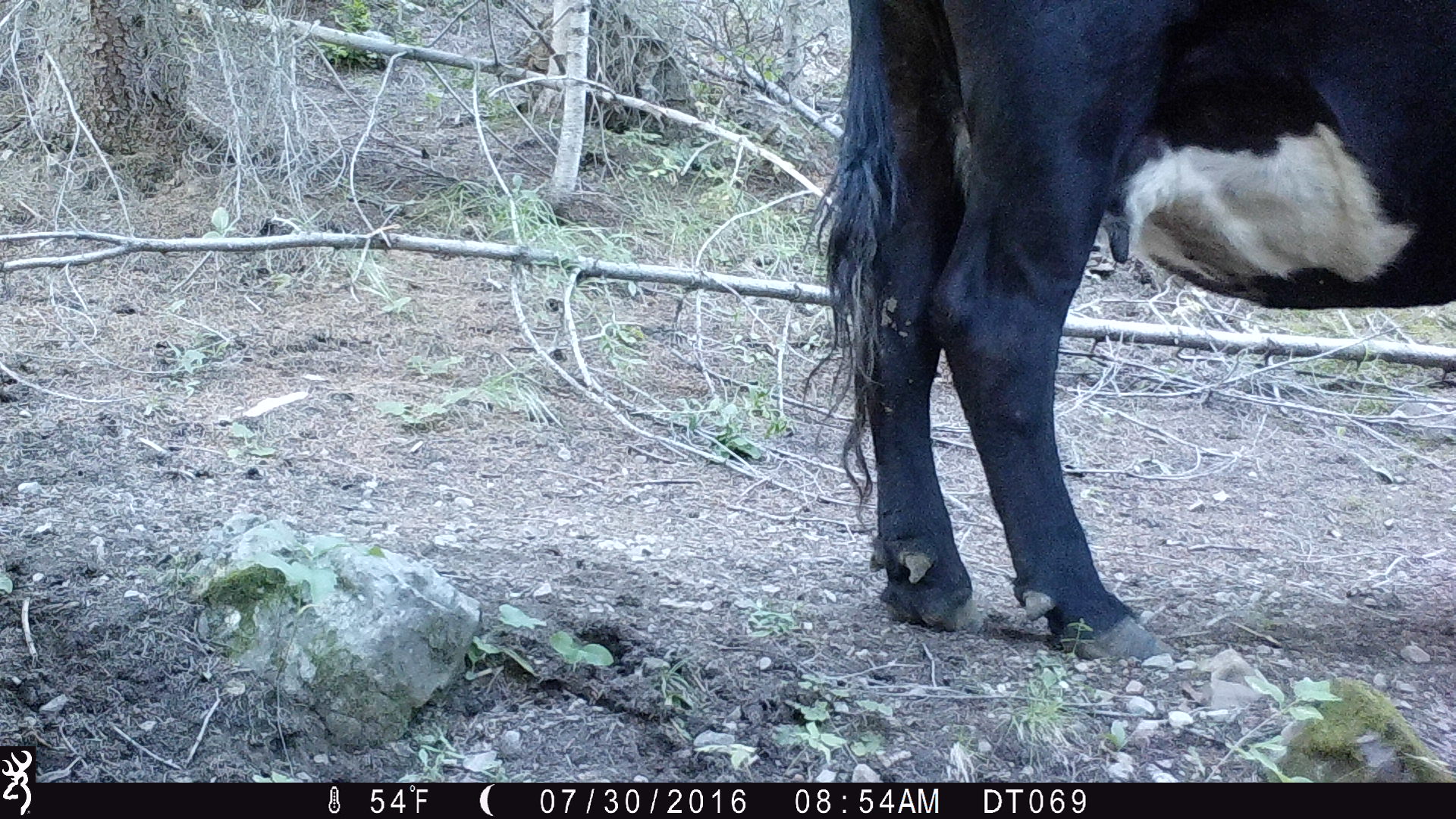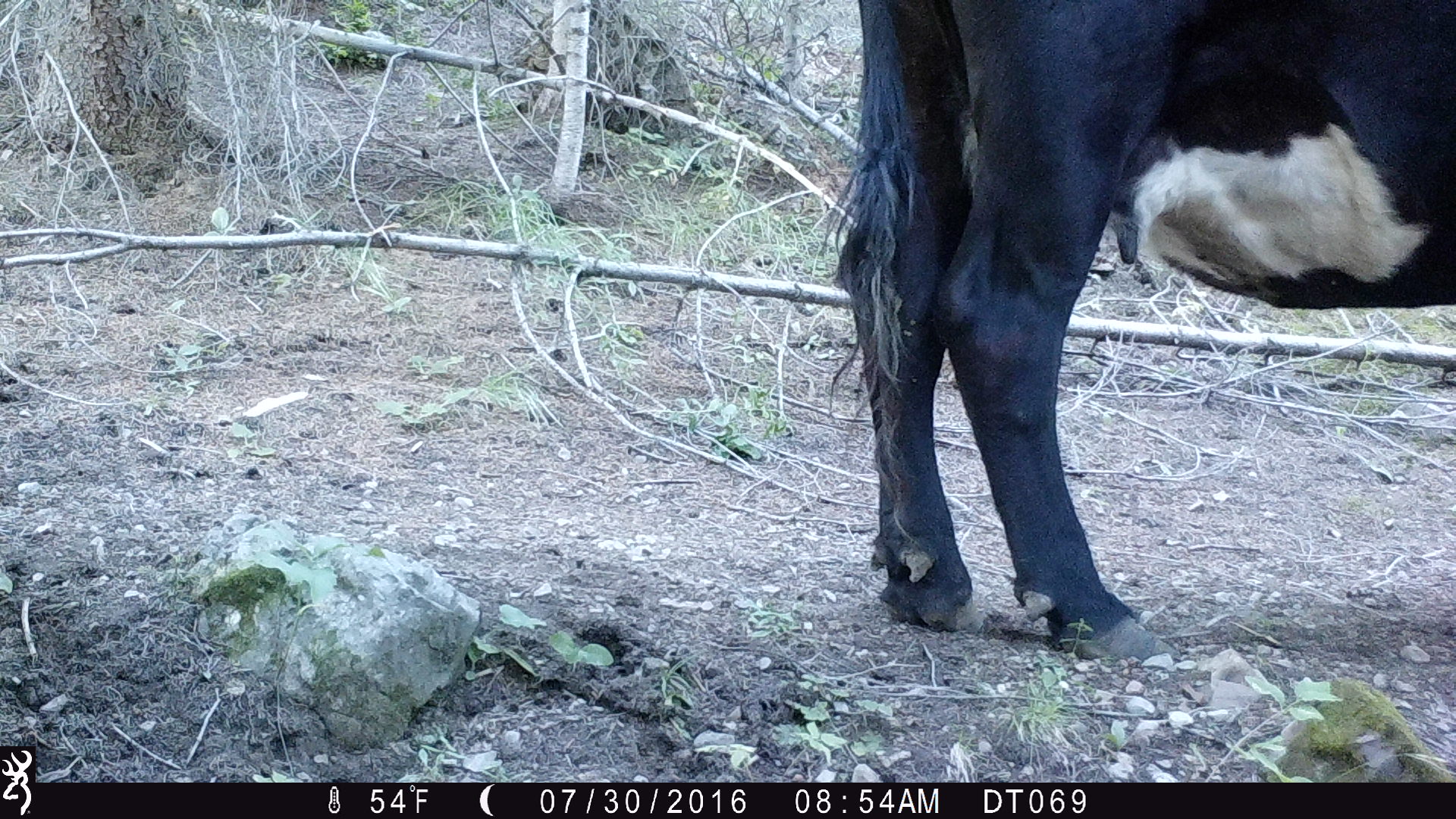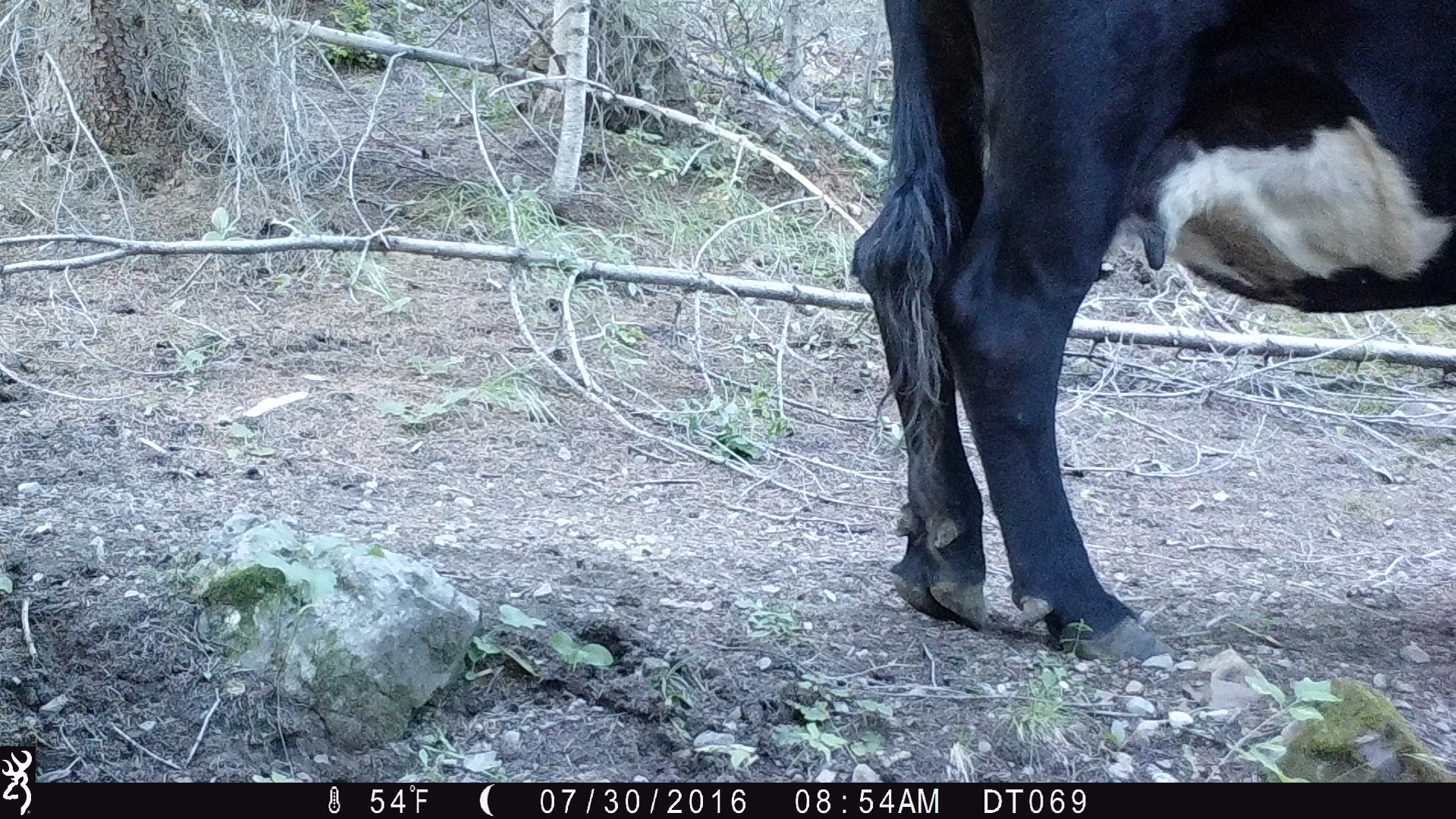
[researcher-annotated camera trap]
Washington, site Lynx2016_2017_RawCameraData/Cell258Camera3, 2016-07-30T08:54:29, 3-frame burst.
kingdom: Animalia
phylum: Chordata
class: Mammalia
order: Artiodactyla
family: Bovidae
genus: Bos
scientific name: Bos taurus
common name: domestic cattle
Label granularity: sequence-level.